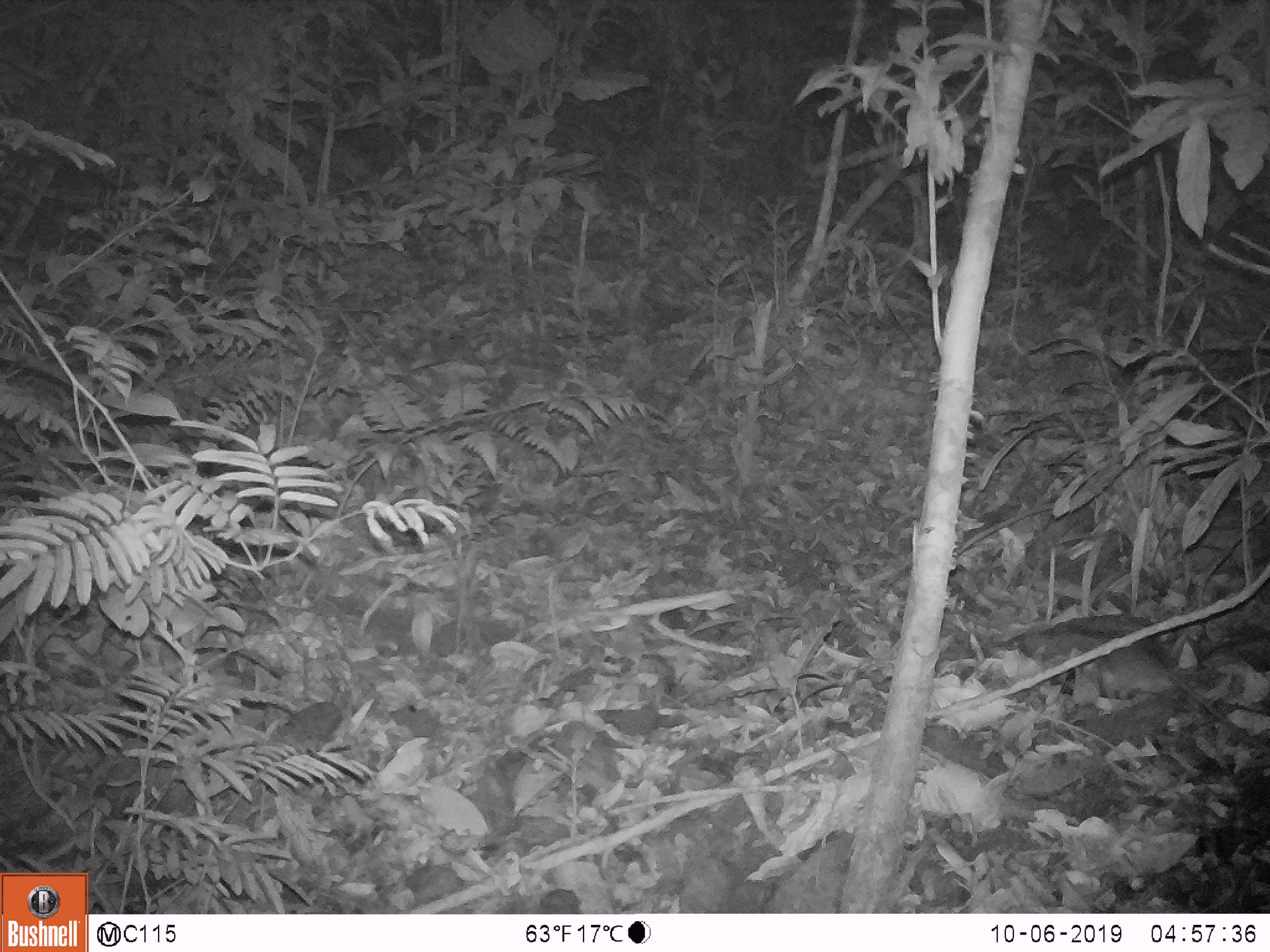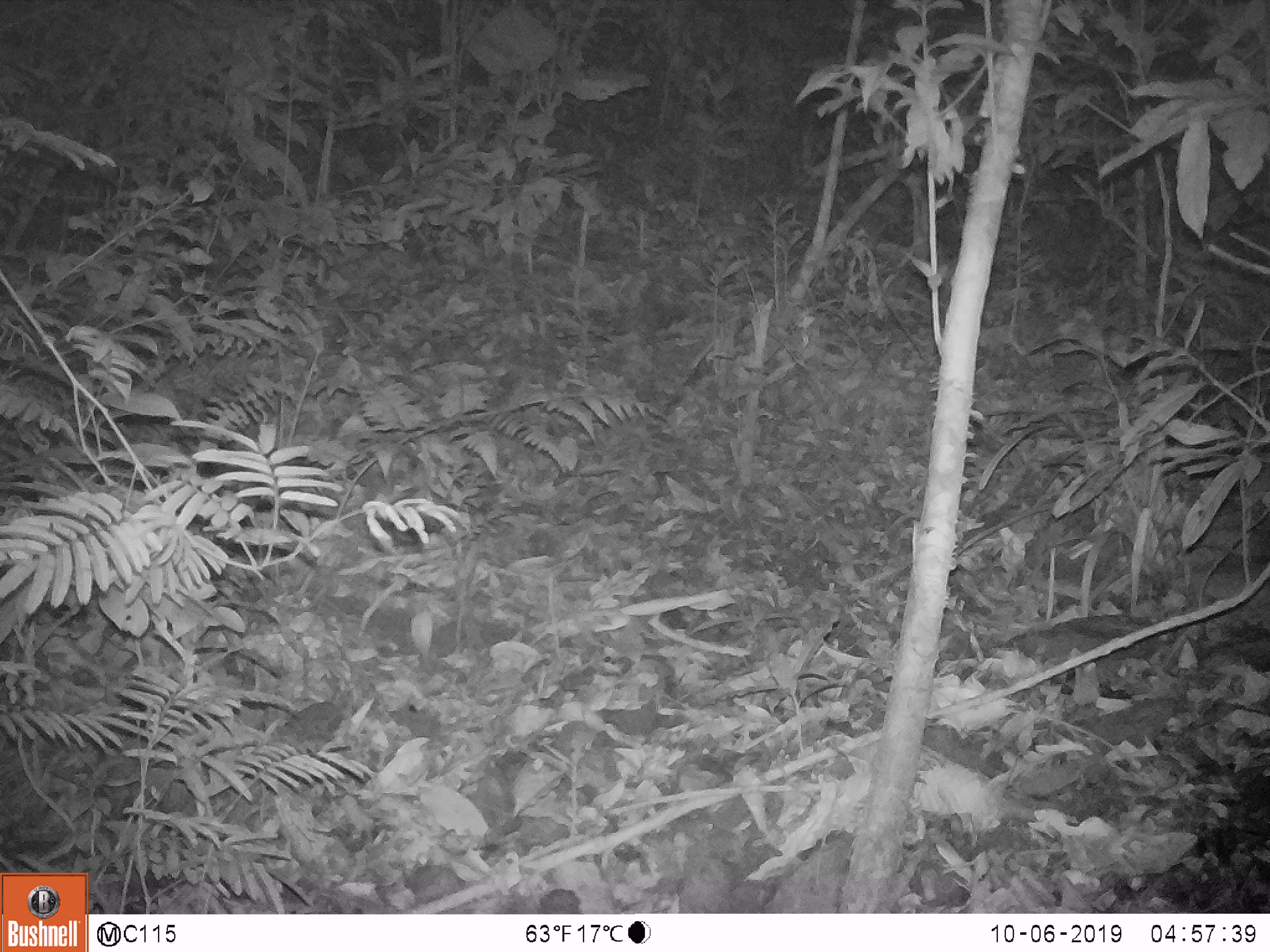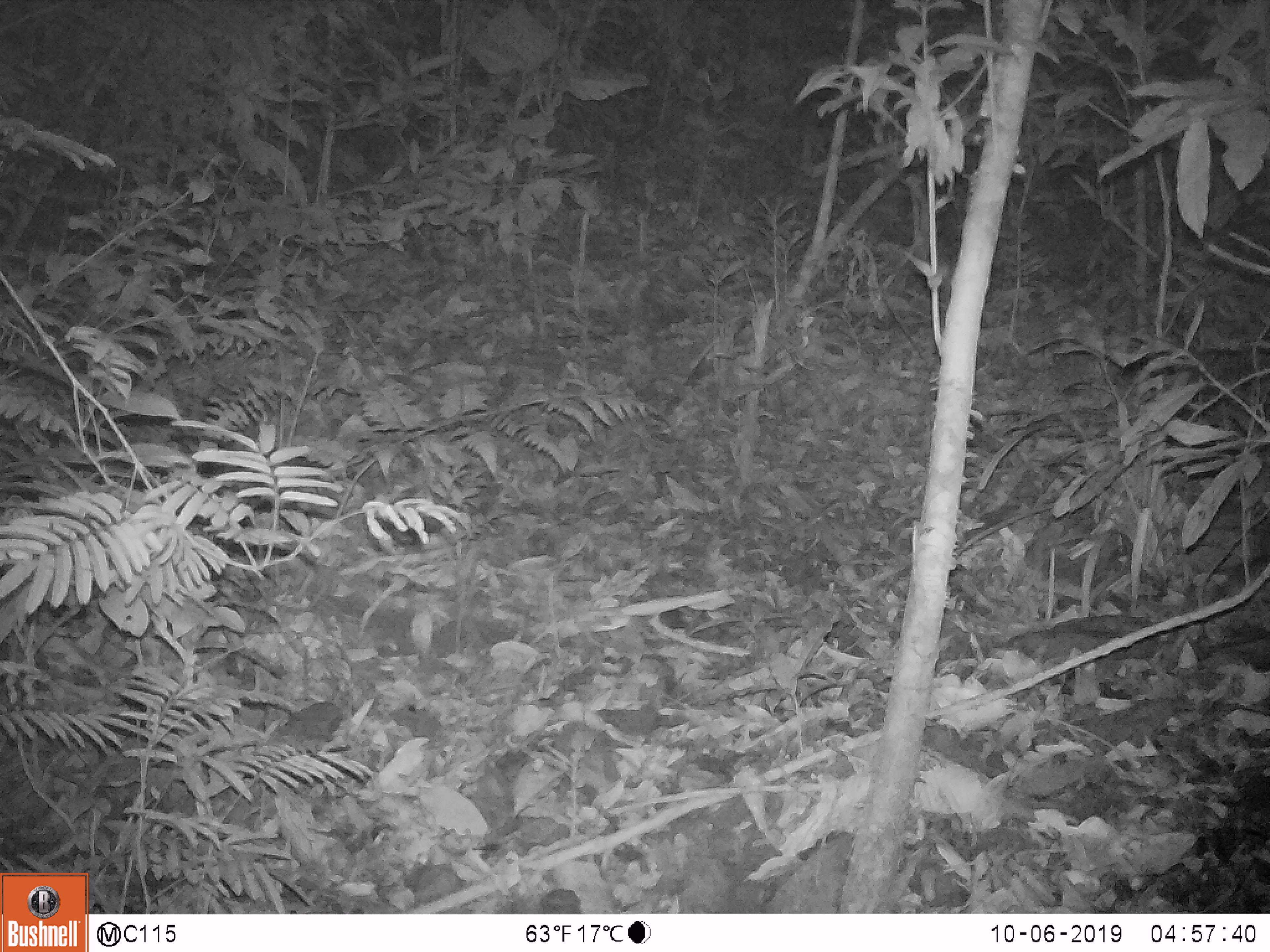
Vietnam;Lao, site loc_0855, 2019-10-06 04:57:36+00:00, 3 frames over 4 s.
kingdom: Animalia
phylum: Chordata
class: Mammalia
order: Rodentia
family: Muridae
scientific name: Muridae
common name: old-world mice and rats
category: unidentified murid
Unidentified murid (old-world mice and rats) (Muridae). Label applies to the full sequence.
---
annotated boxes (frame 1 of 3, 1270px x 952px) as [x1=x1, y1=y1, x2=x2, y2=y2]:
unidentified murid: [x1=997, y1=628, x2=1270, y2=756]